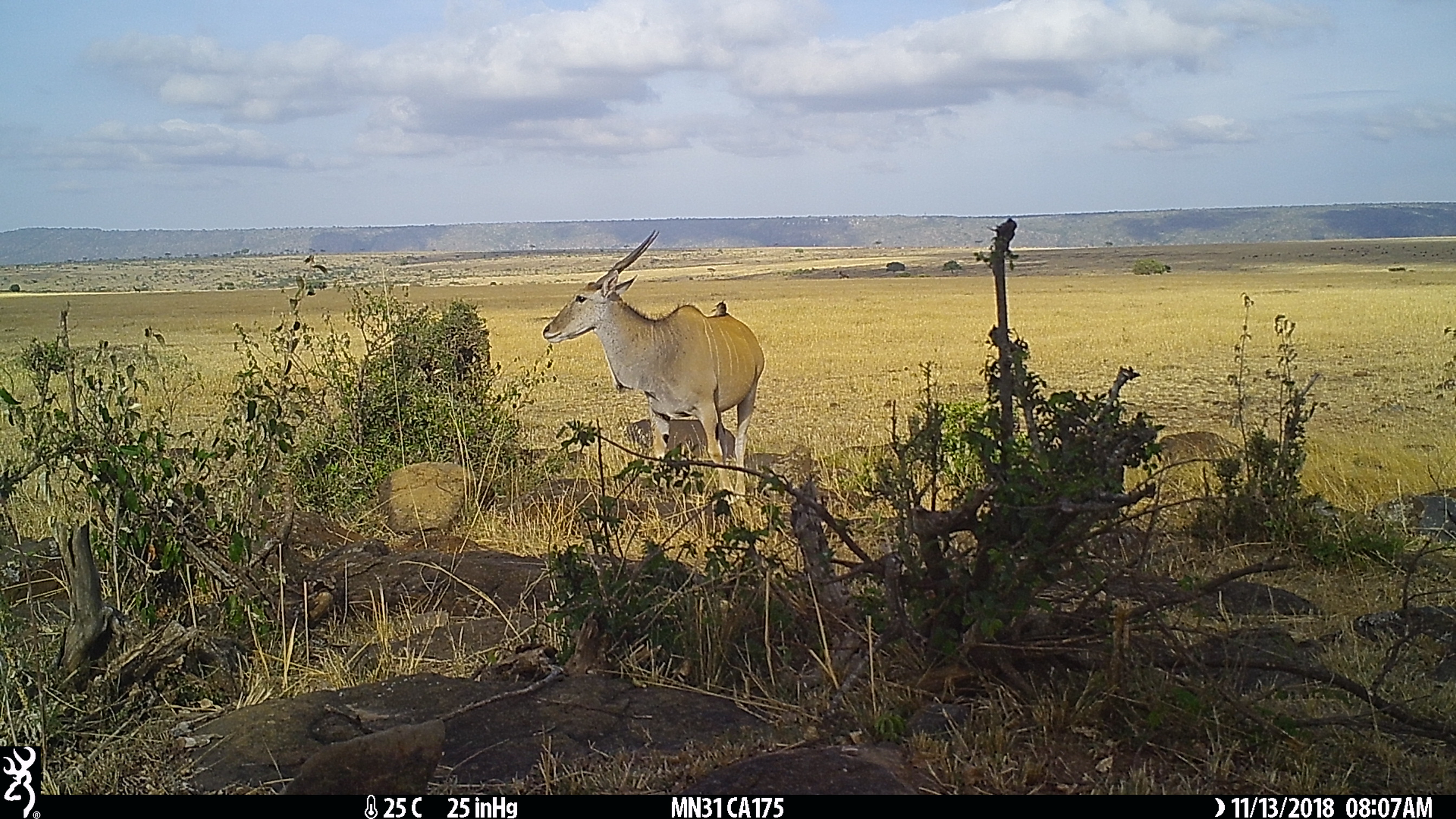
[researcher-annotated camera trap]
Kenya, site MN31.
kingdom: Animalia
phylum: Chordata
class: Mammalia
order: Artiodactyla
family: Bovidae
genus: Tragelaphus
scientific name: Tragelaphus oryx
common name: eland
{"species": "eland (Tragelaphus oryx)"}